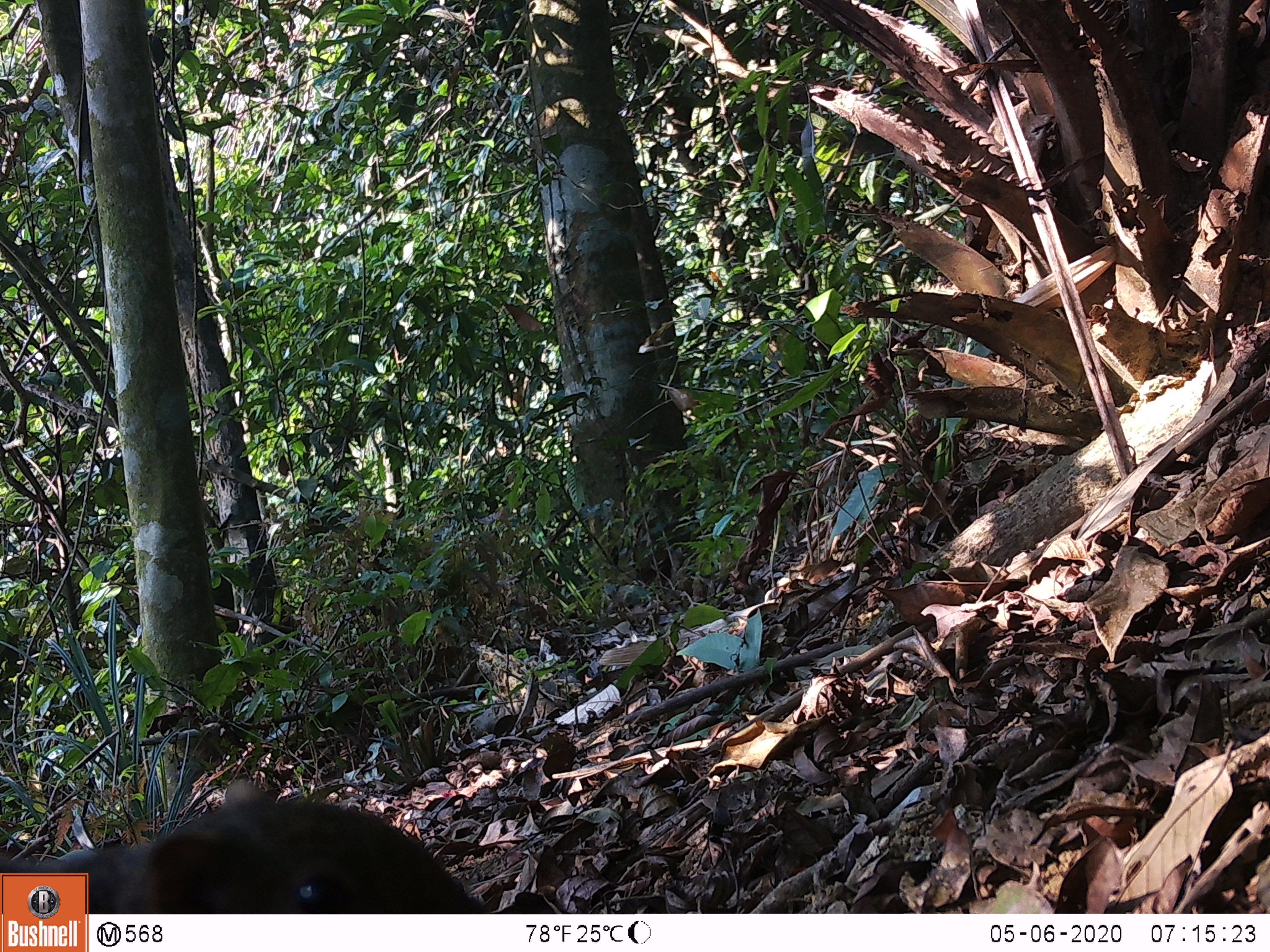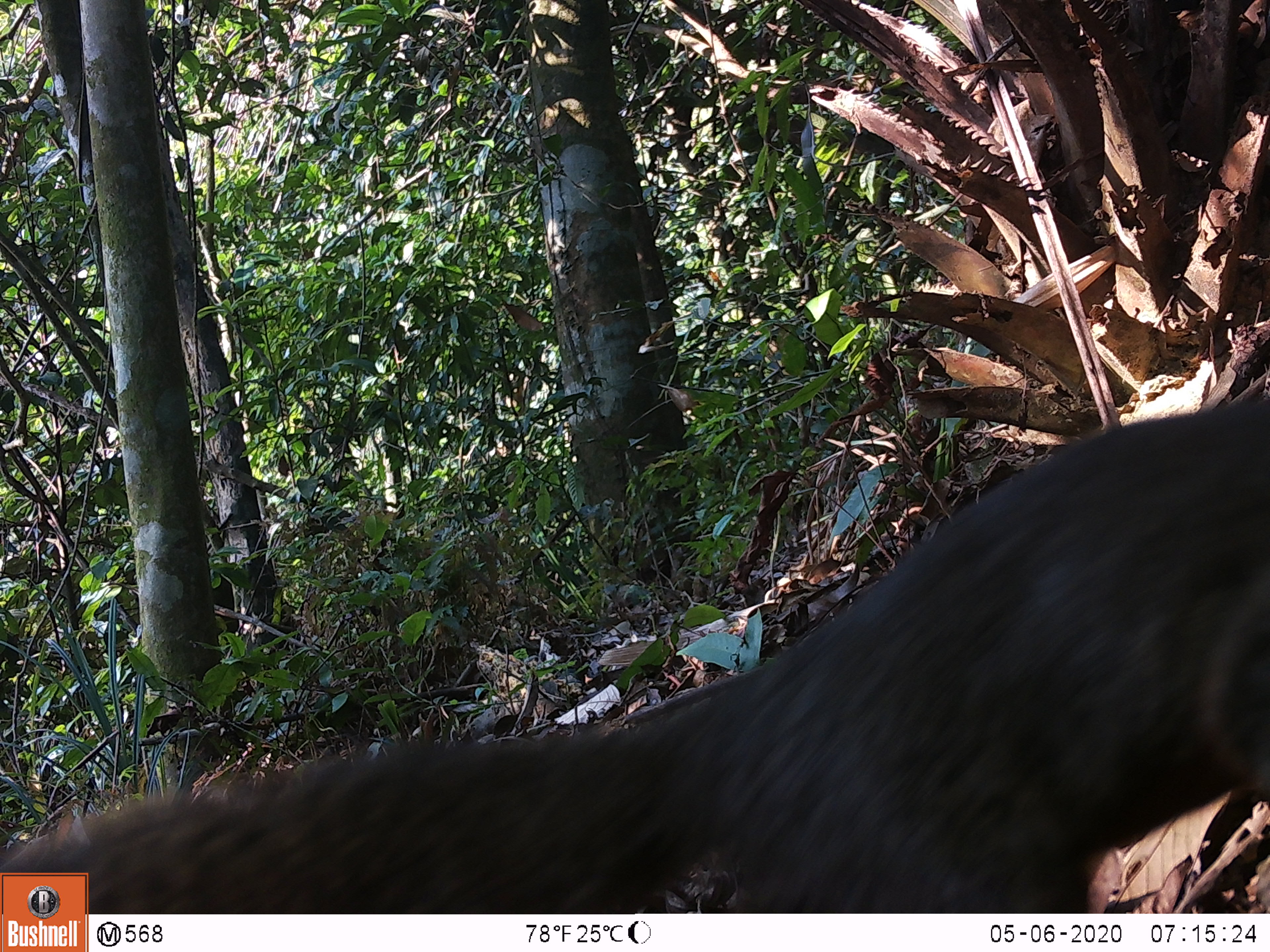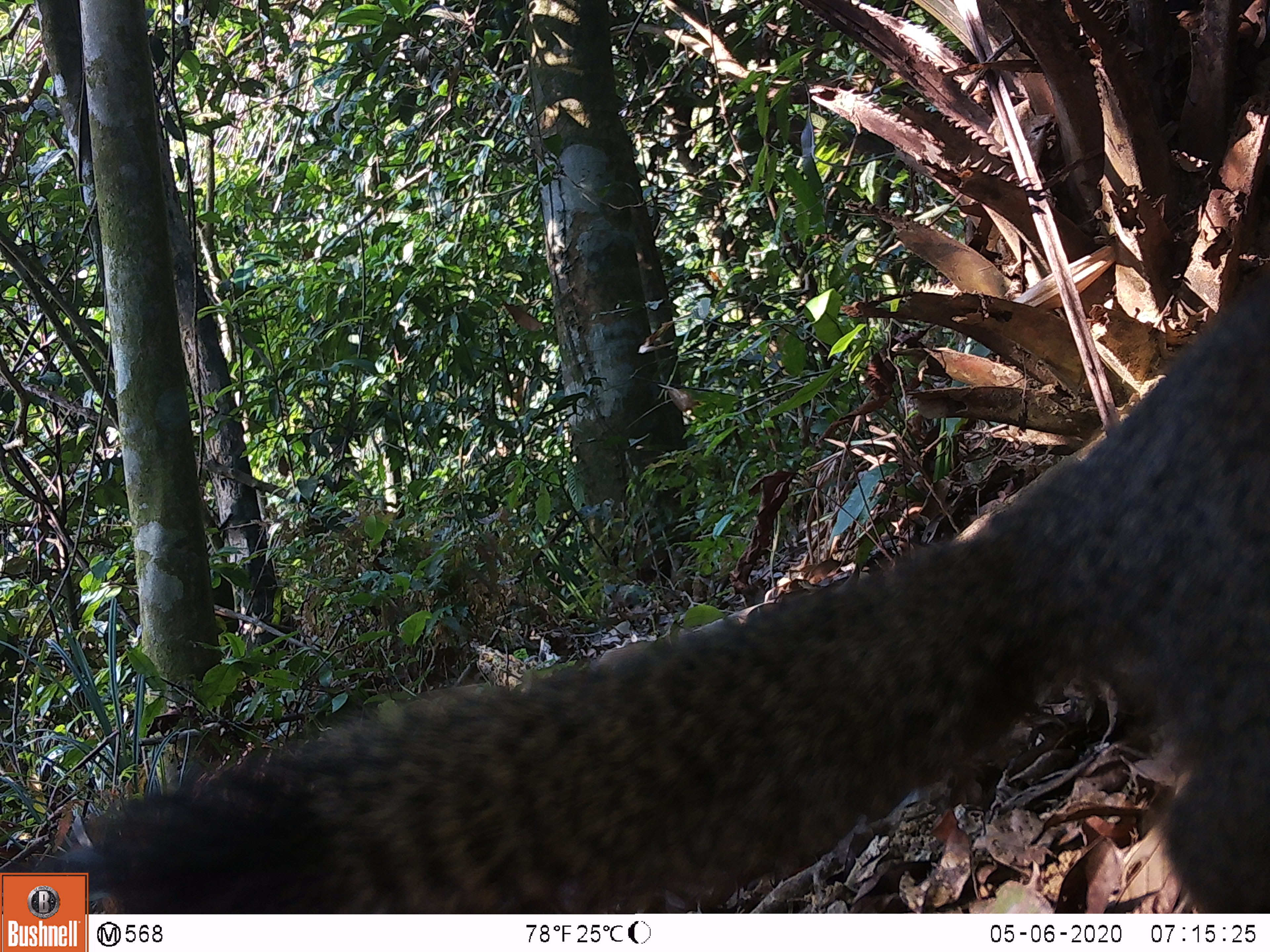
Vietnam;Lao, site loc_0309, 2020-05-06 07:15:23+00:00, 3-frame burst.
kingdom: Animalia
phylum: Chordata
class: Mammalia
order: Rodentia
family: Sciuridae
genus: Callosciurus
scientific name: Callosciurus erythraeus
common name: pallas's squirrel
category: pallass squirrel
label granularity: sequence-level